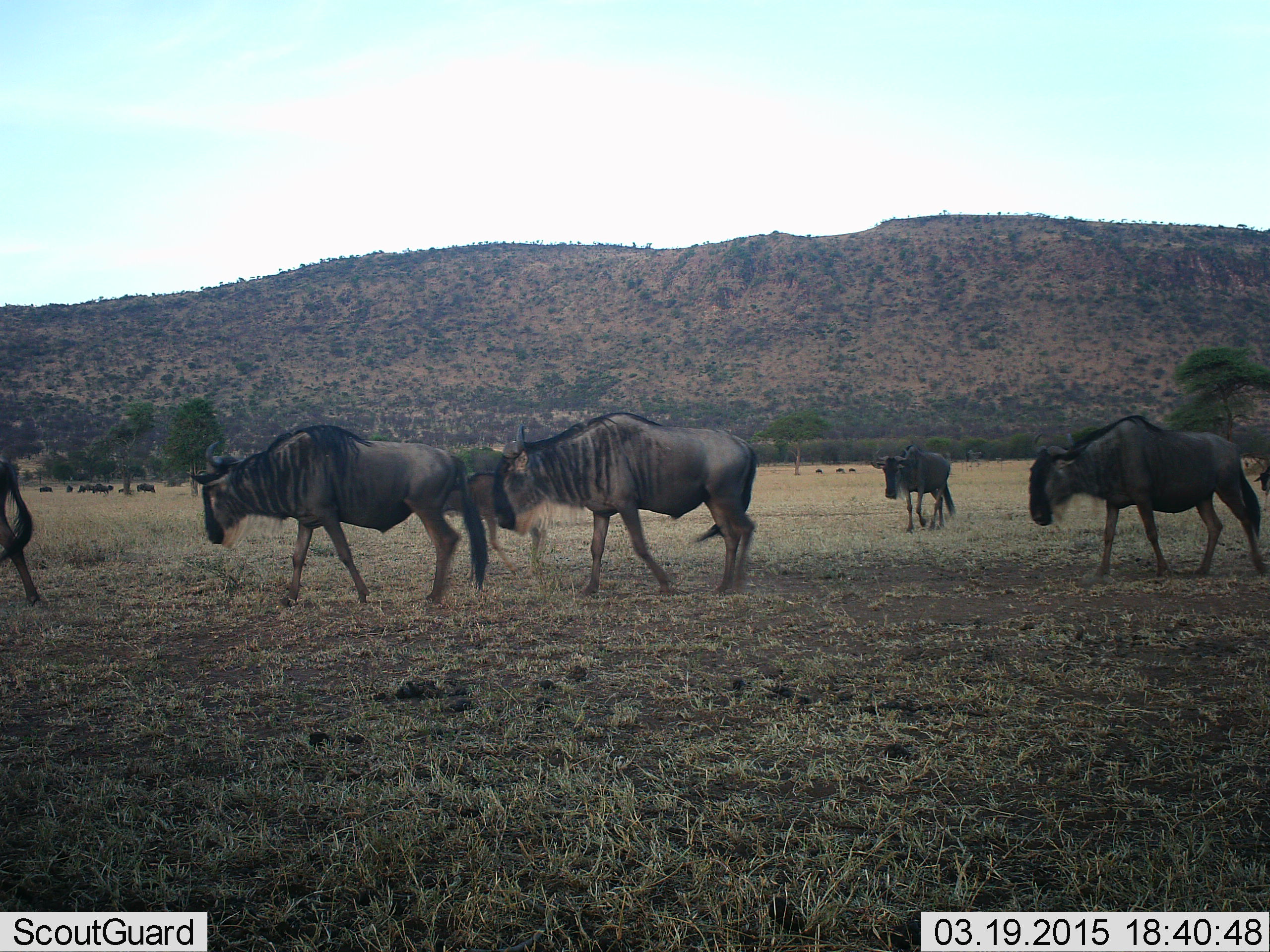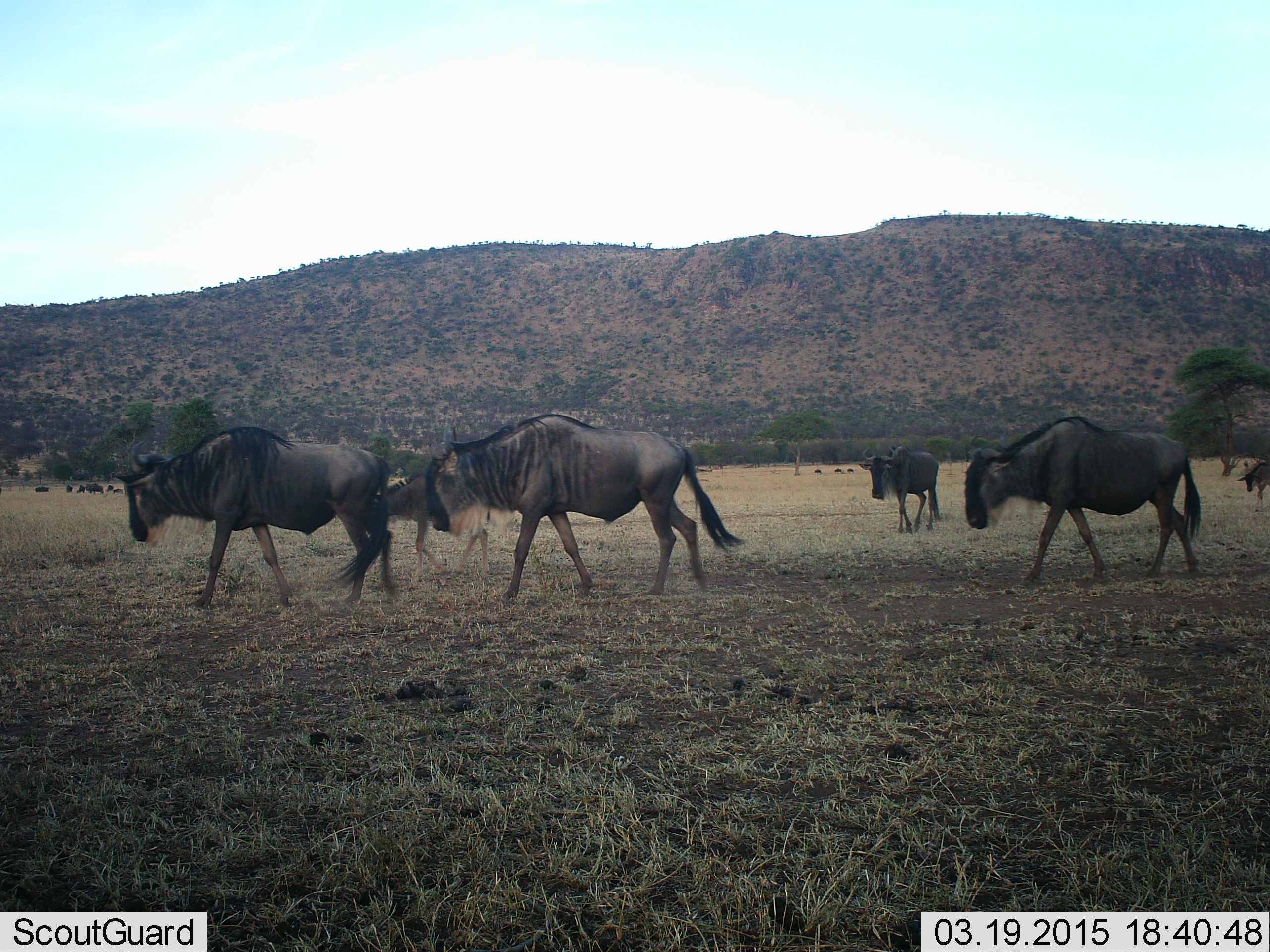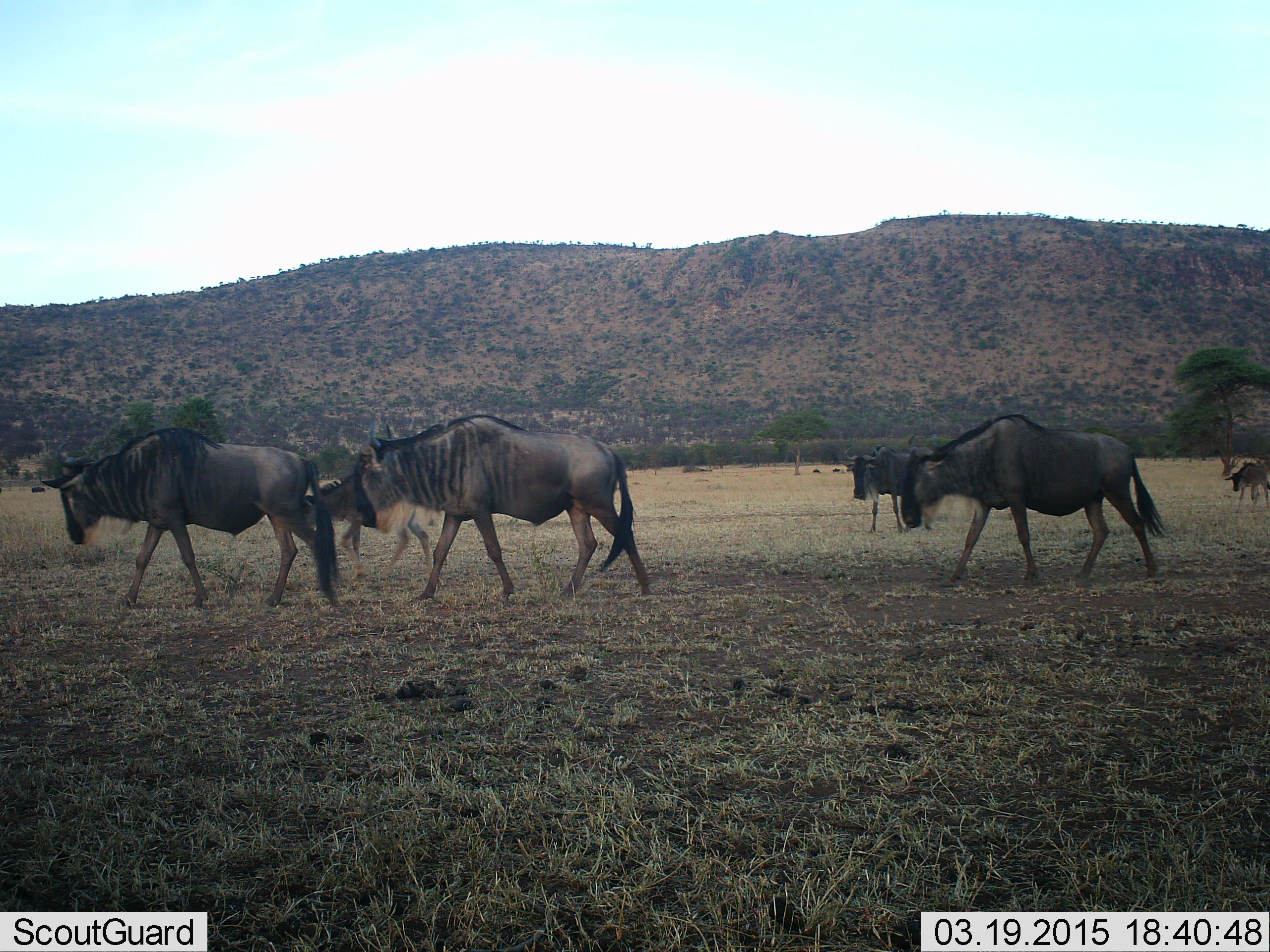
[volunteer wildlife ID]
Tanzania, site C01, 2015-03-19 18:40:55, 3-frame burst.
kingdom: Animalia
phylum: Chordata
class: Mammalia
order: Artiodactyla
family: Bovidae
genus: Connochaetes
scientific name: Connochaetes taurinus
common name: blue wildebeest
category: wildebeest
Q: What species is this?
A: Wildebeest (blue wildebeest) (Connochaetes taurinus).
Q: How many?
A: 11-50.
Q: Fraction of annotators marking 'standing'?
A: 30%.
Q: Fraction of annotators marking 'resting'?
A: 0%.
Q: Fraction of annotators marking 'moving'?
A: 100%.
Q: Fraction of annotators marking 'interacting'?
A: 0%.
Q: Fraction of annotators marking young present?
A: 40%.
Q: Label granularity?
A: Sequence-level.